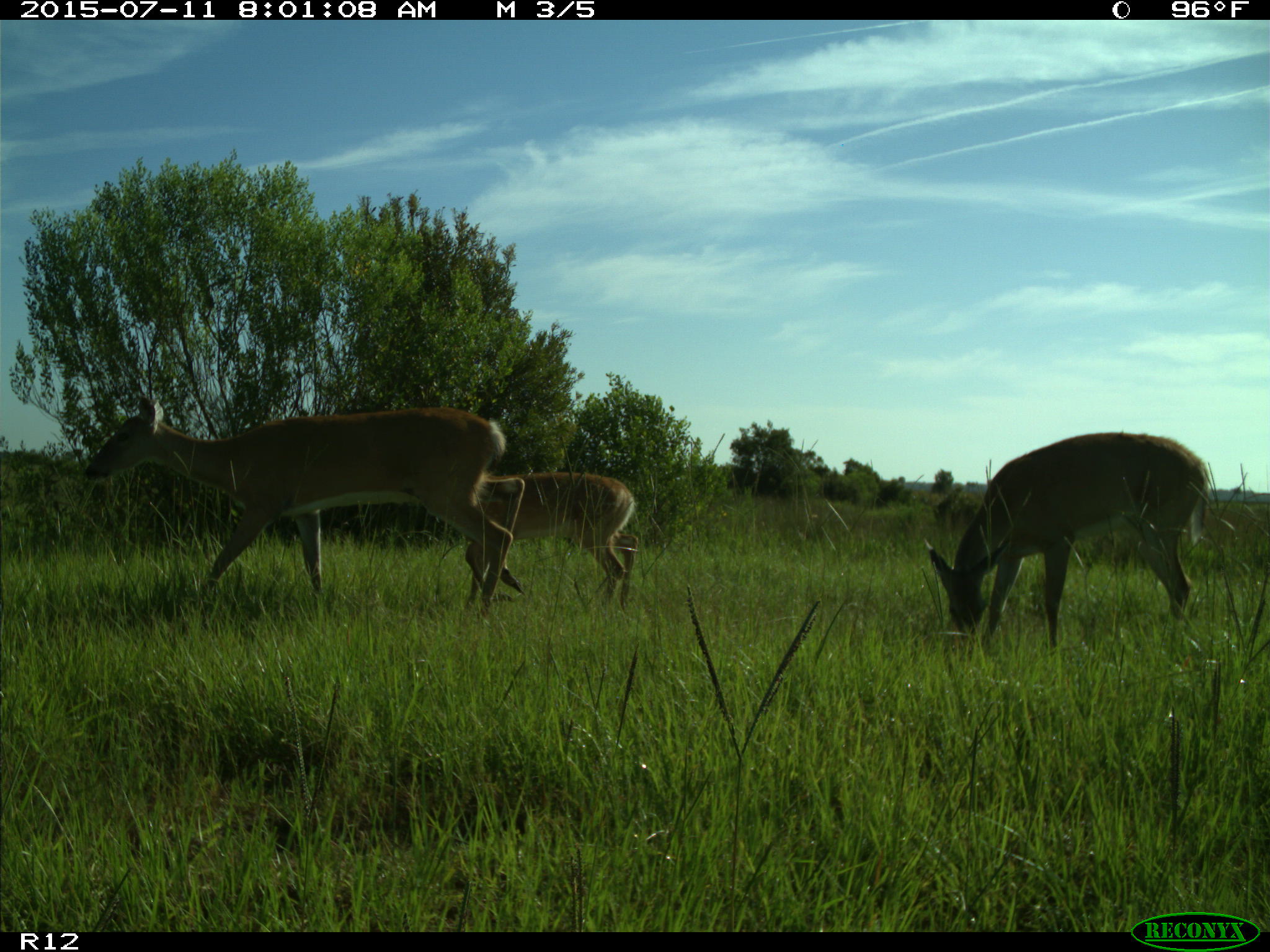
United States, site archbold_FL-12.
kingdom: Animalia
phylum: Chordata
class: Mammalia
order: Artiodactyla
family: Cervidae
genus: Odocoileus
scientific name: Odocoileus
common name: deer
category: unidentified deer